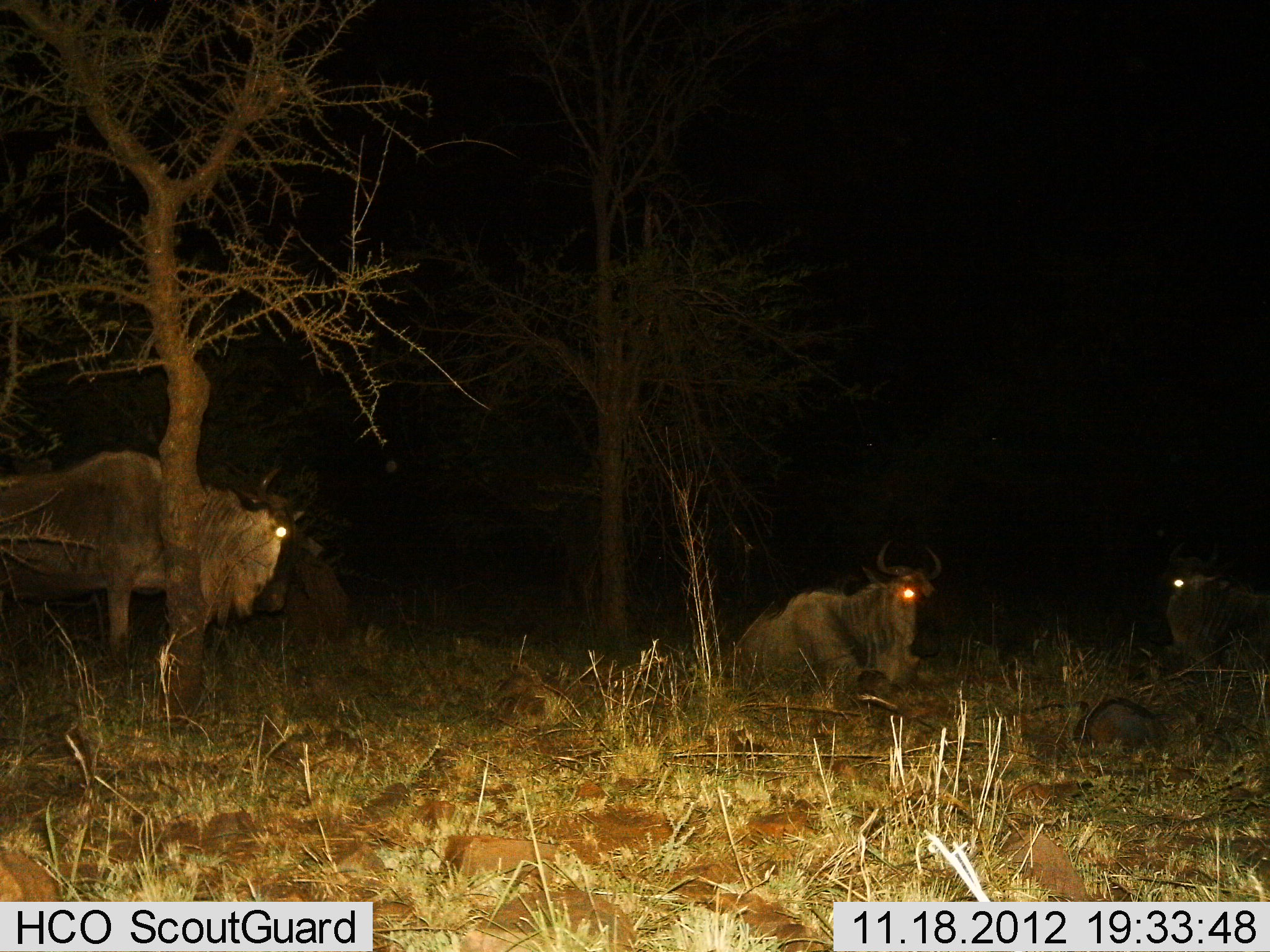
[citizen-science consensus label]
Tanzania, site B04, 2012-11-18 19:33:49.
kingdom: Animalia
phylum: Chordata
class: Mammalia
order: Artiodactyla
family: Bovidae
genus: Connochaetes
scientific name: Connochaetes taurinus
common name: blue wildebeest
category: wildebeest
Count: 3.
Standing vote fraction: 64%.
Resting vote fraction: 91%.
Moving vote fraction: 9%.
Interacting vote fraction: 0%.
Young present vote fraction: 0%.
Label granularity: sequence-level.